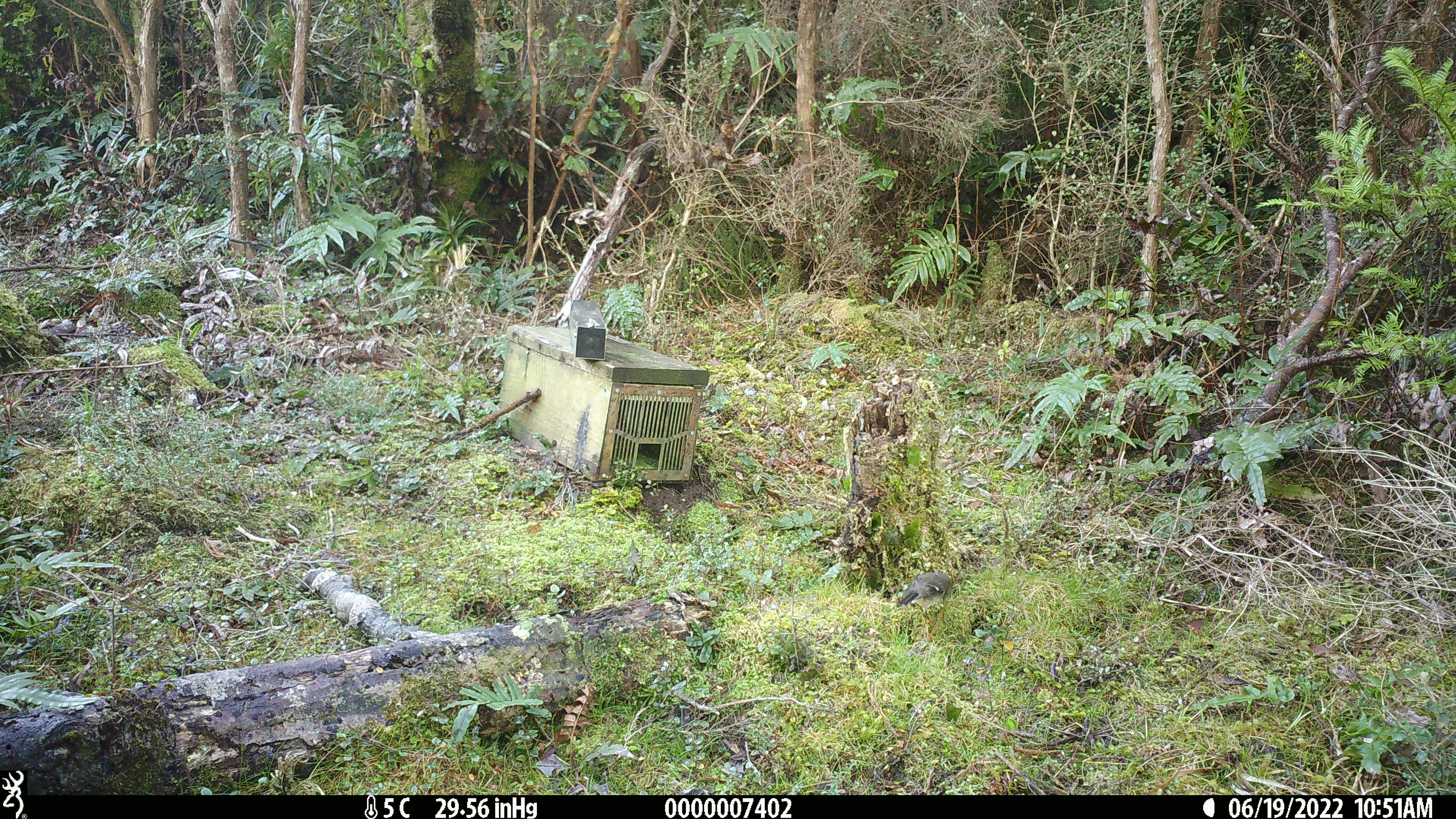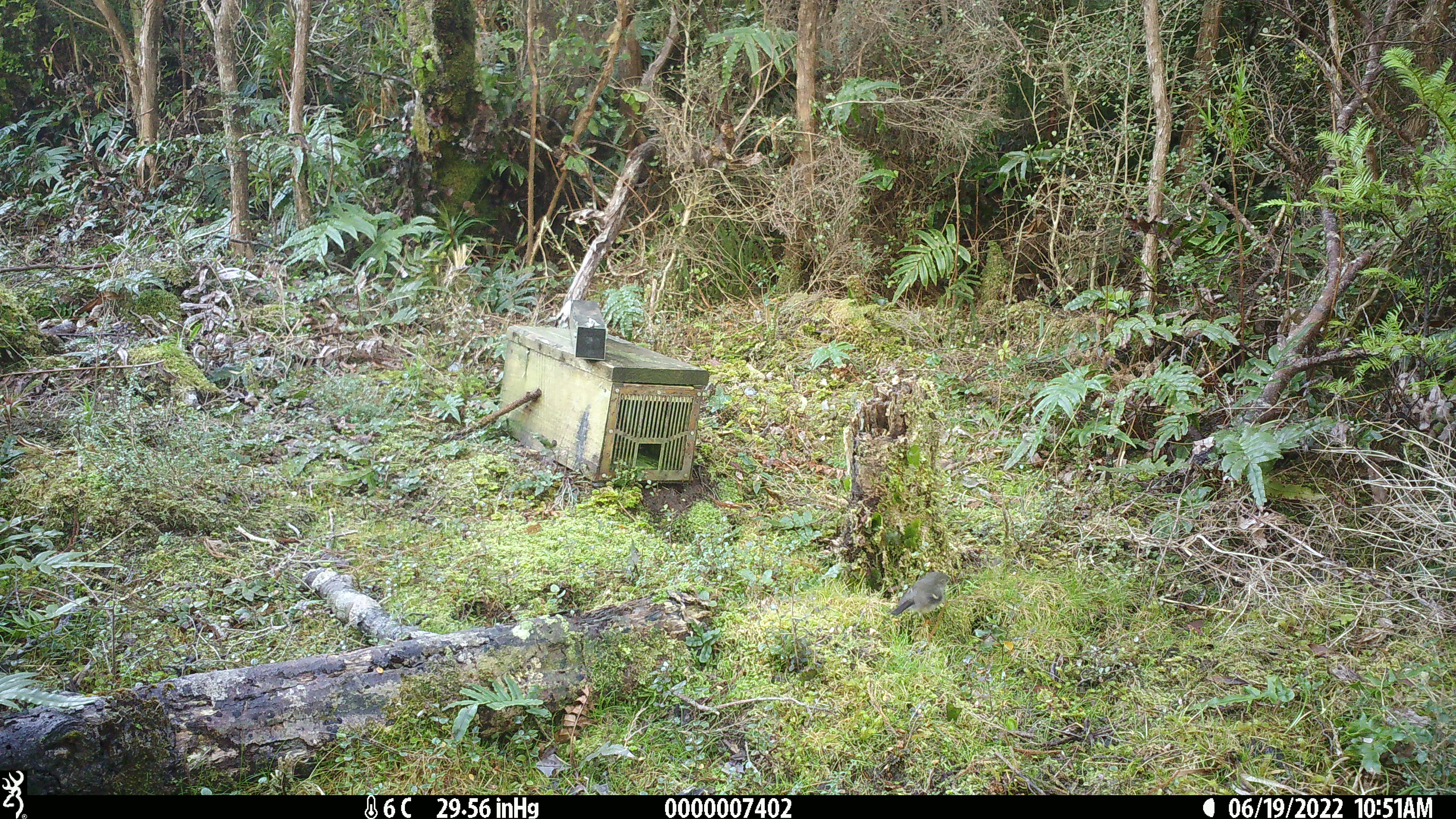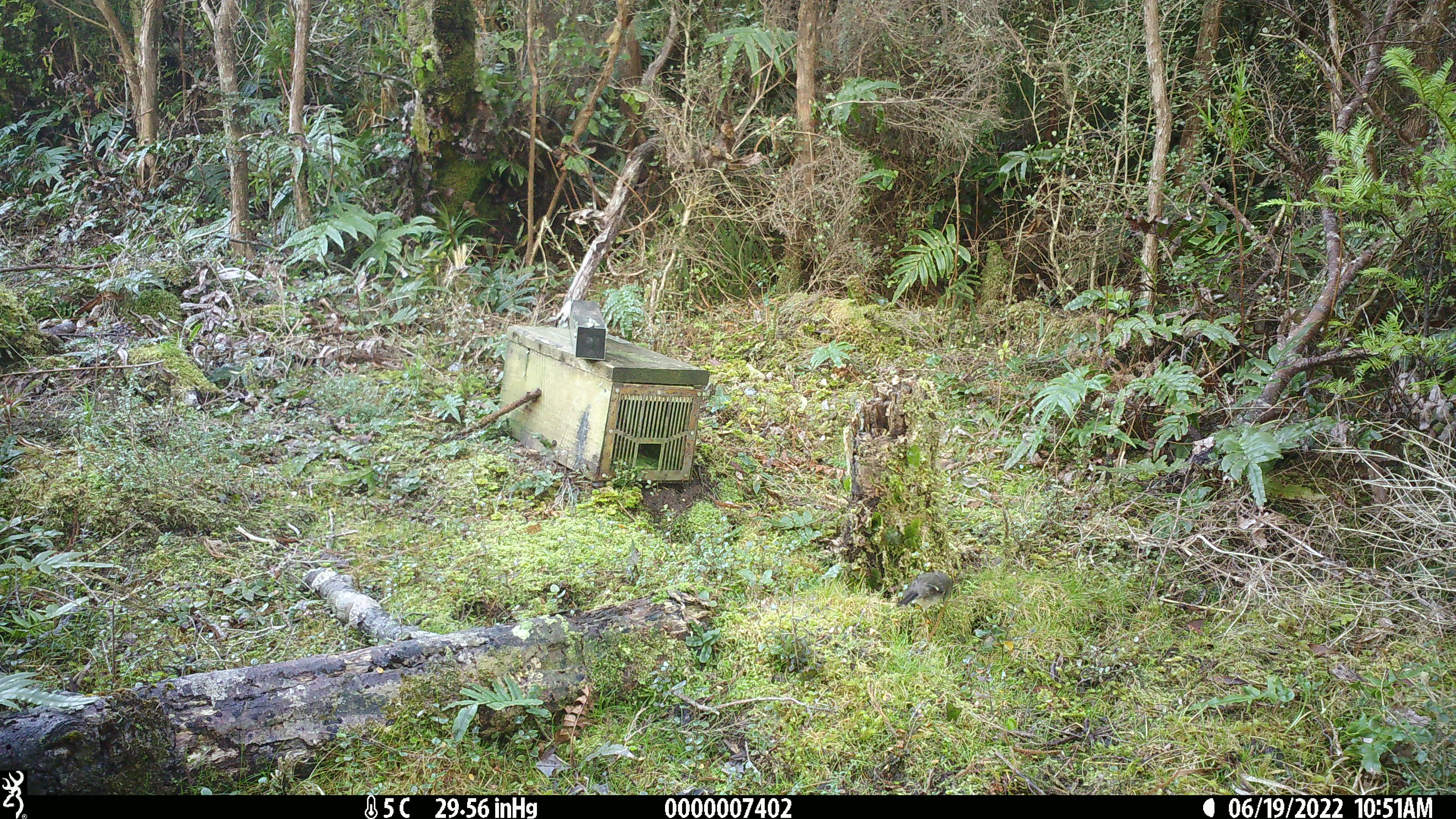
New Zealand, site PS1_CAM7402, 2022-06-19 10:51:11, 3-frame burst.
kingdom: Animalia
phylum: Chordata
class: Aves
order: Passeriformes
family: Petroicidae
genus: Petroica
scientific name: Petroica macrocephala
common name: tomtit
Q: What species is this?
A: Tomtit (Petroica macrocephala).